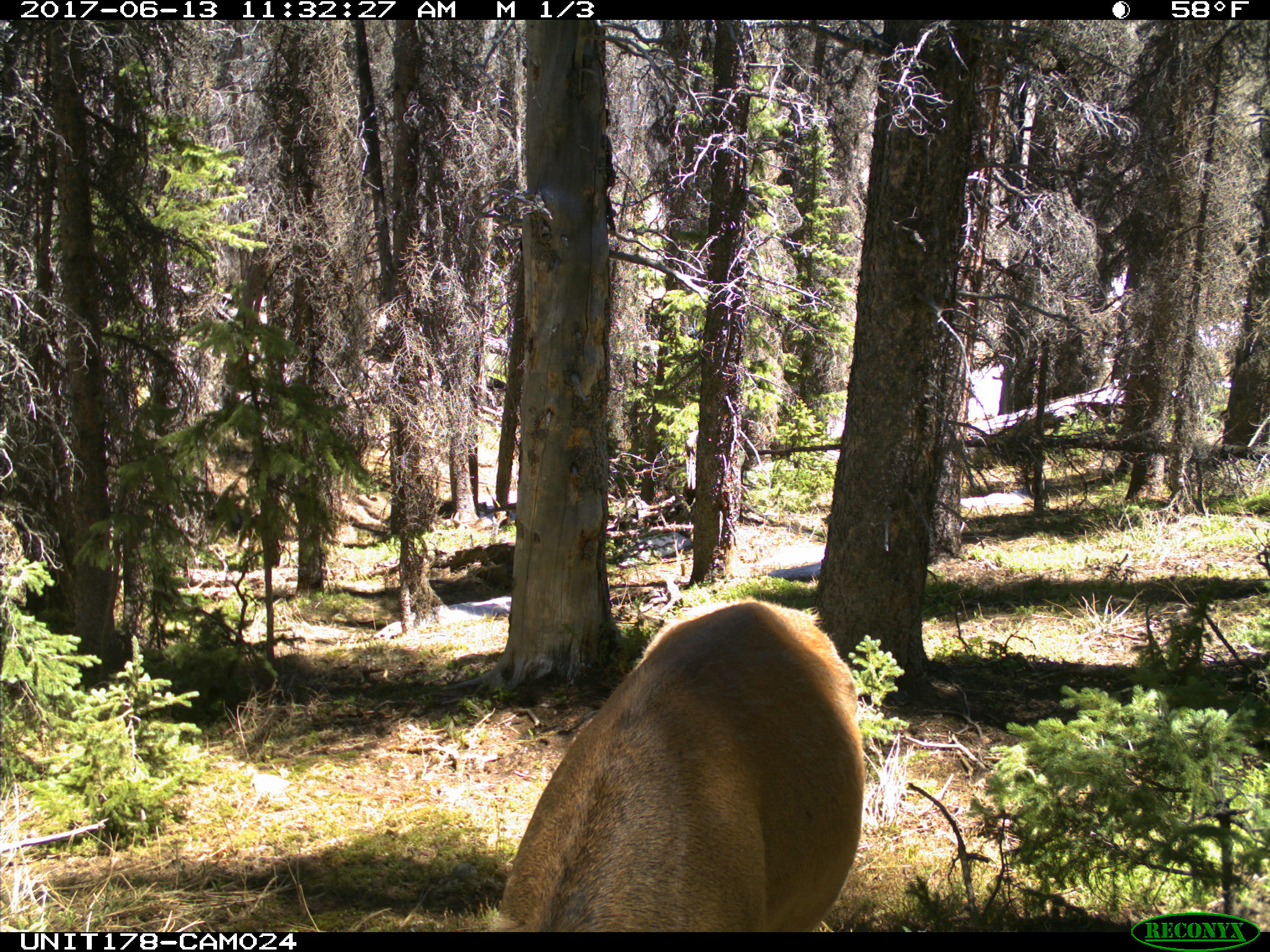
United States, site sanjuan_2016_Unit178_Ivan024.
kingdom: Animalia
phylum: Chordata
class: Mammalia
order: Artiodactyla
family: Cervidae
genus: Cervus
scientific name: Cervus elaphus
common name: red deer